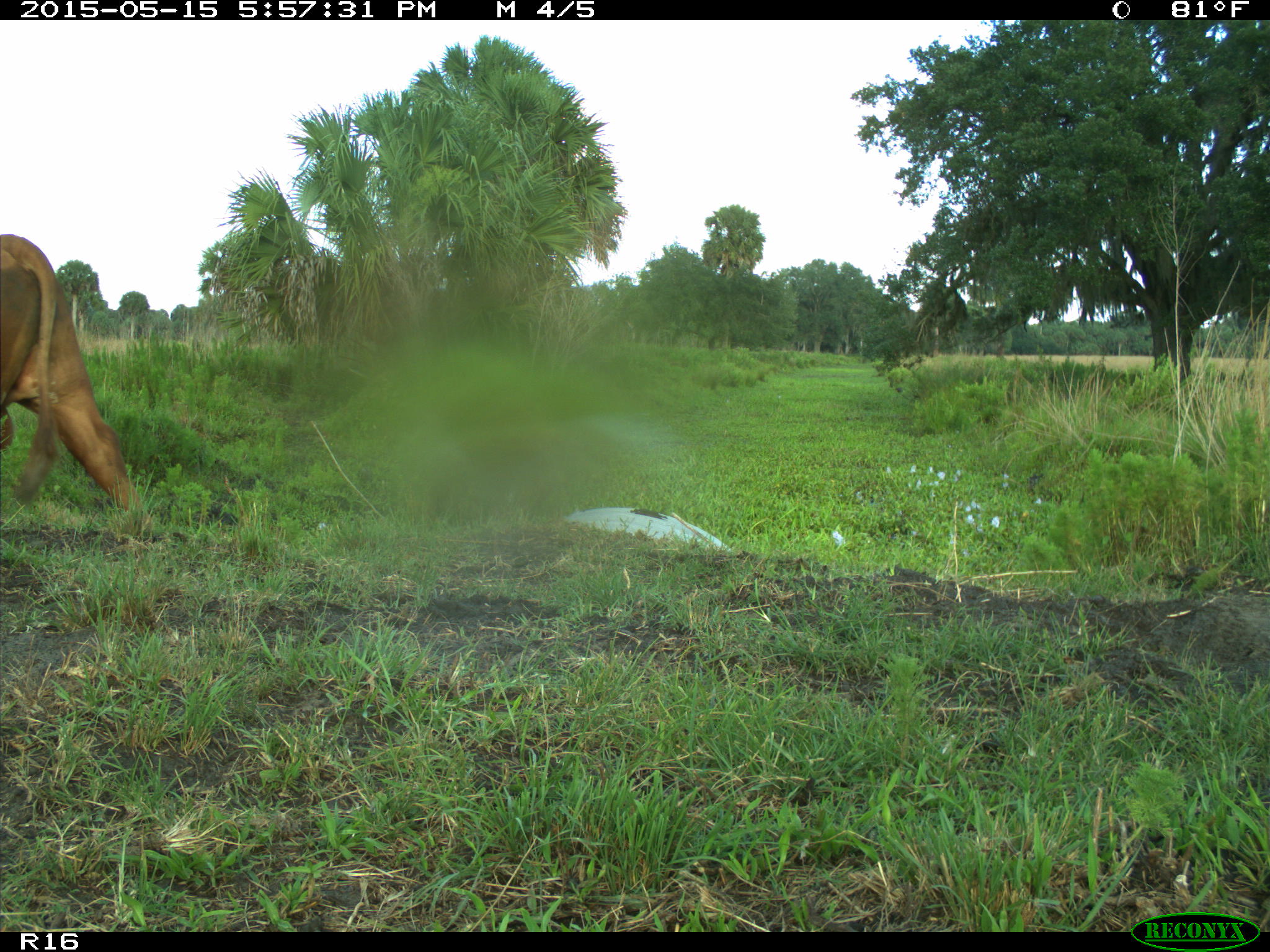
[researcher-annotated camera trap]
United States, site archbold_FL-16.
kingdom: Animalia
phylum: Chordata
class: Mammalia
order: Artiodactyla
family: Bovidae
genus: Bos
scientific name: Bos taurus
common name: domestic cow